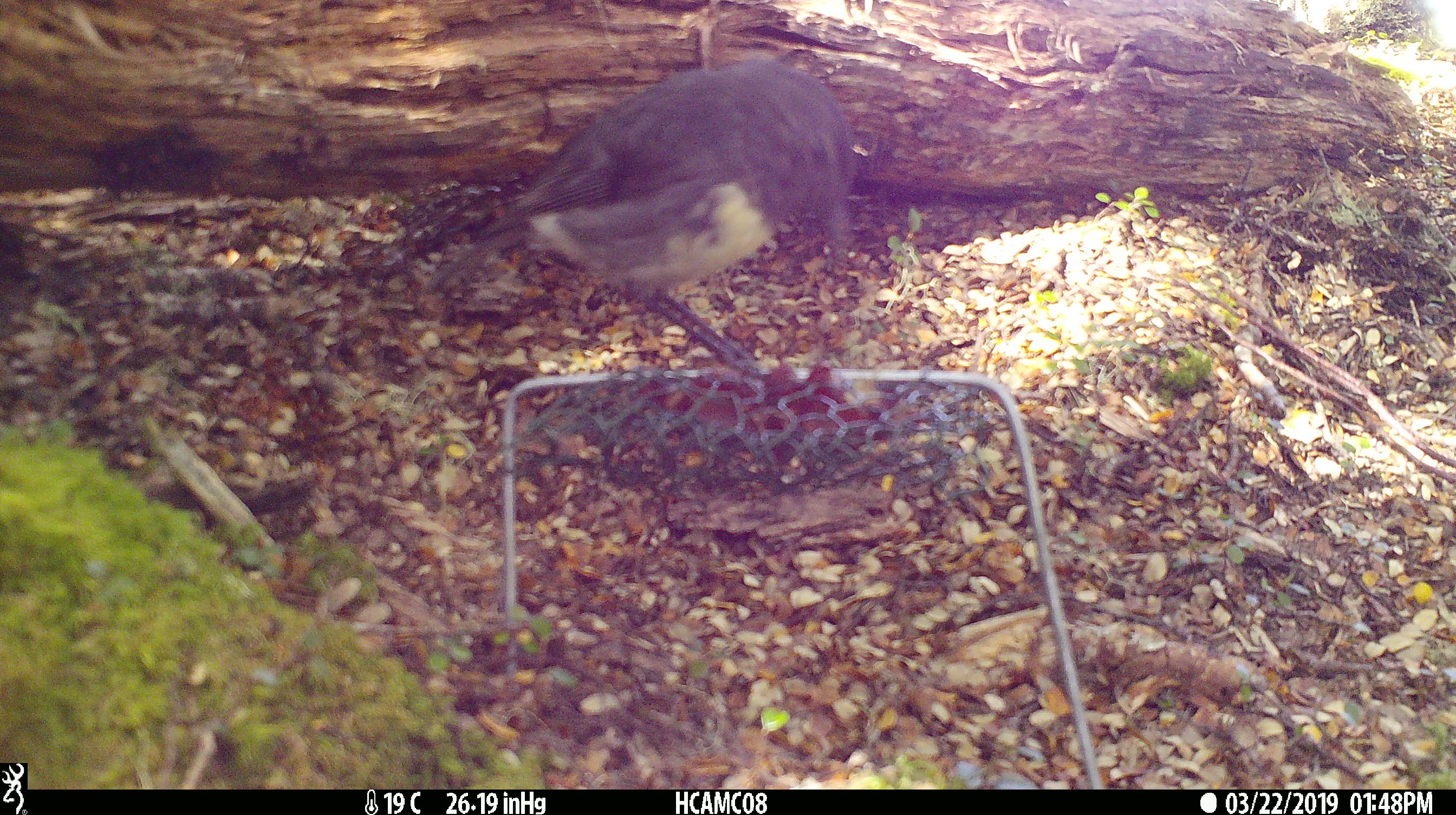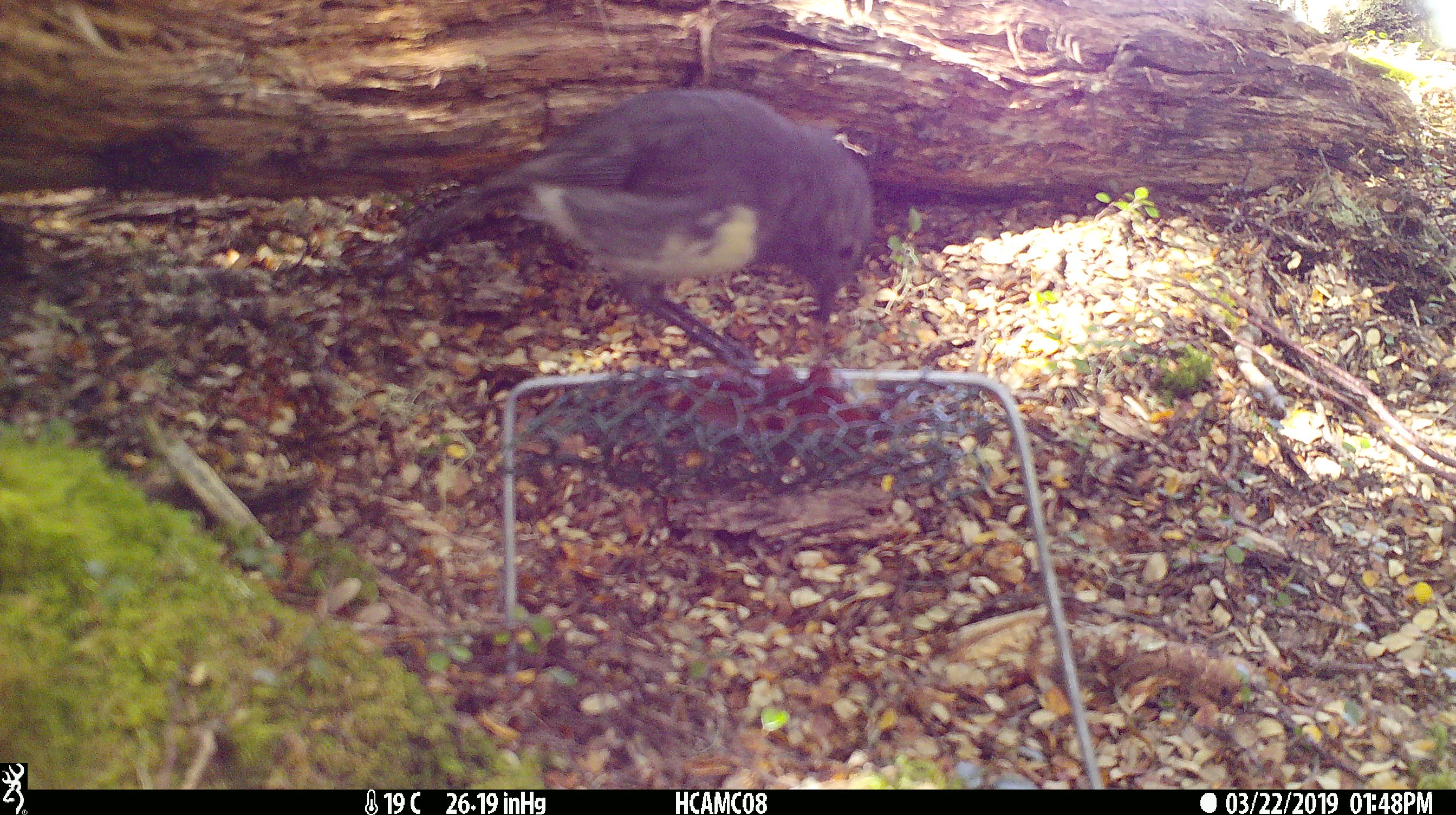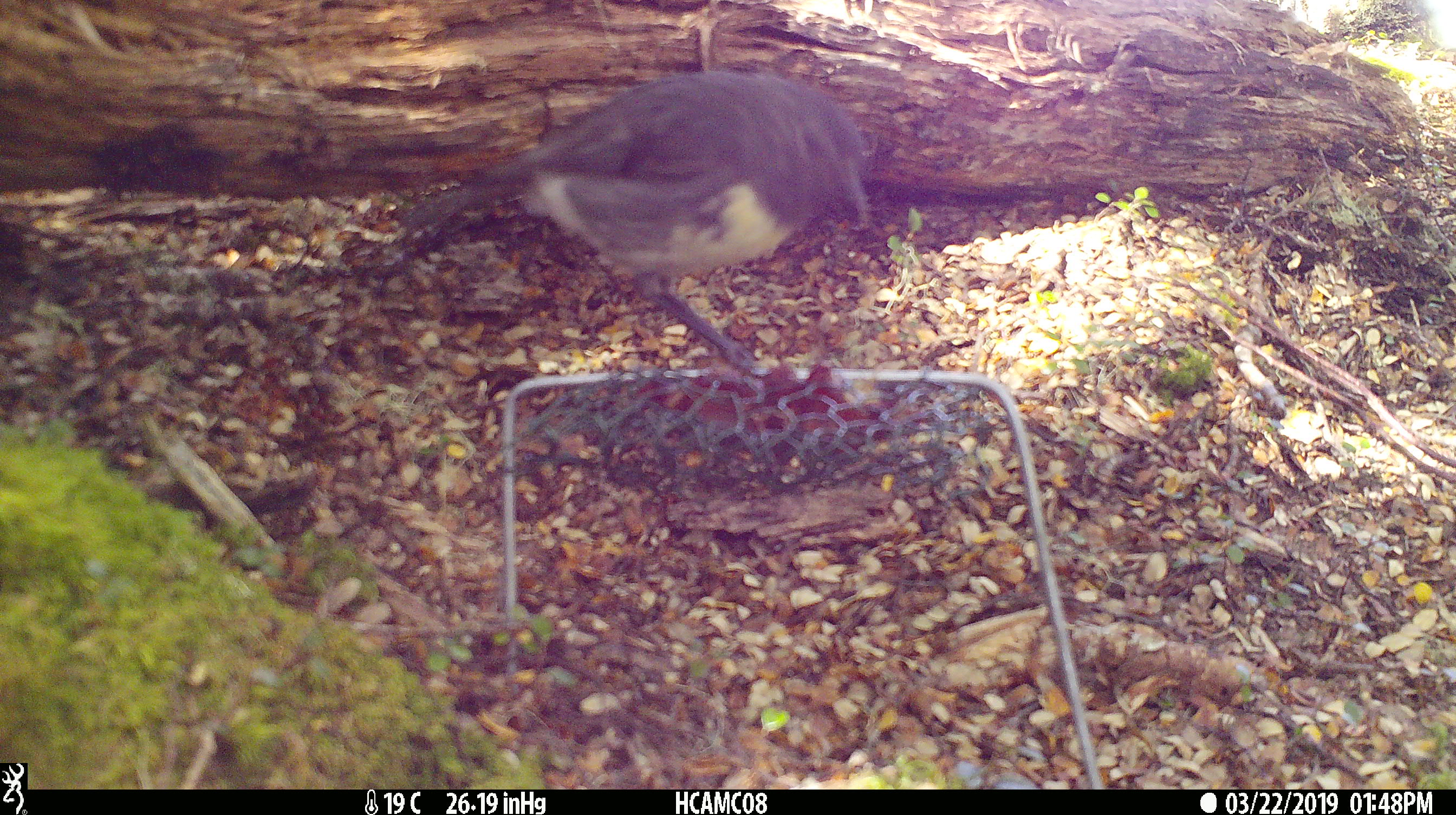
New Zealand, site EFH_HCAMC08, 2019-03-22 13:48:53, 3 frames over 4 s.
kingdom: Animalia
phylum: Chordata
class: Aves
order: Passeriformes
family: Petroicidae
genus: Petroica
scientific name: Petroica australis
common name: new zealand robin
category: robin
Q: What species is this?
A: Robin (new zealand robin) (Petroica australis).